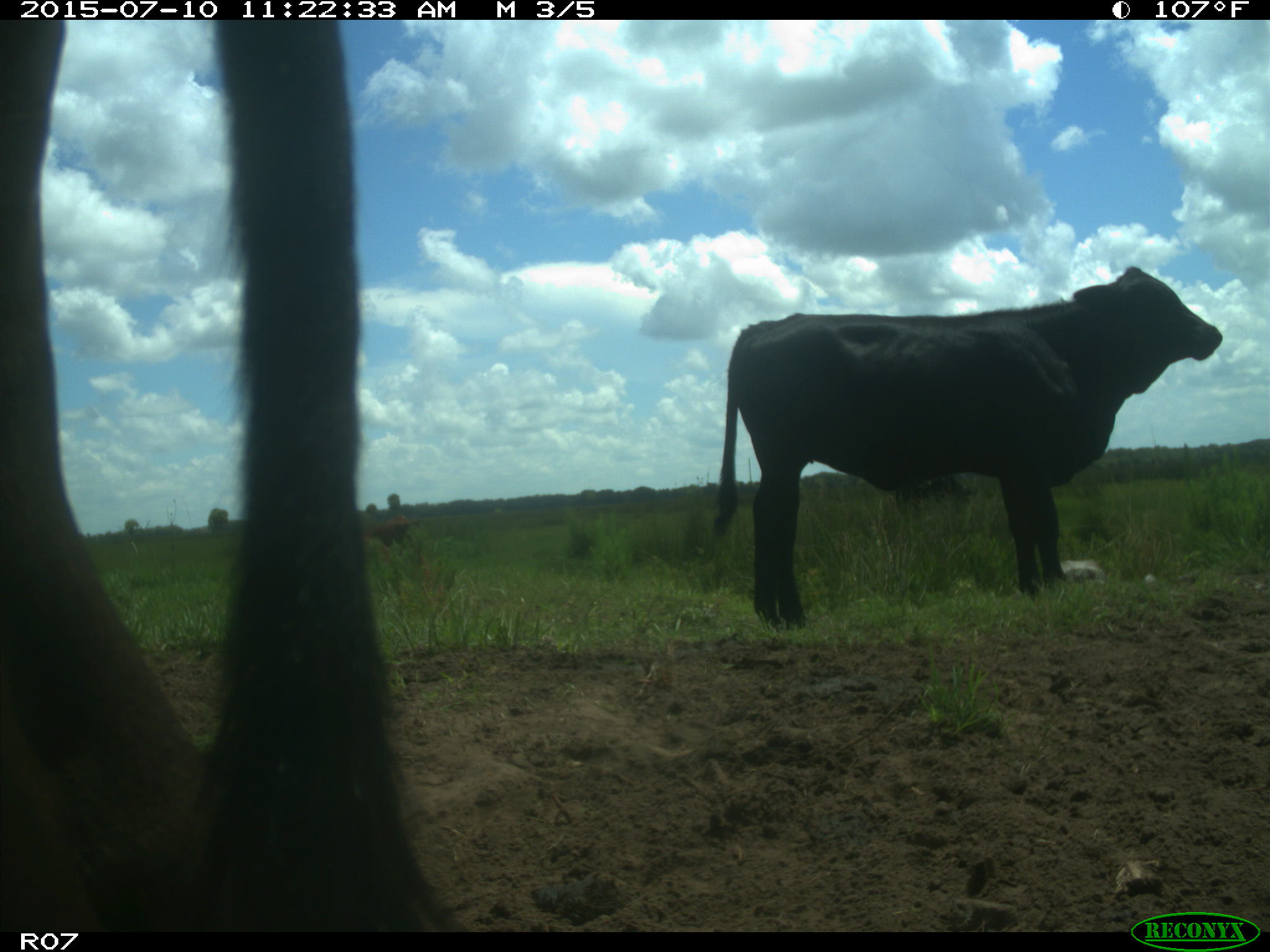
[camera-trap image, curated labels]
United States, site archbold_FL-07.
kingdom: Animalia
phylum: Chordata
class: Mammalia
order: Artiodactyla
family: Bovidae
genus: Bos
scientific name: Bos taurus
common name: domestic cow